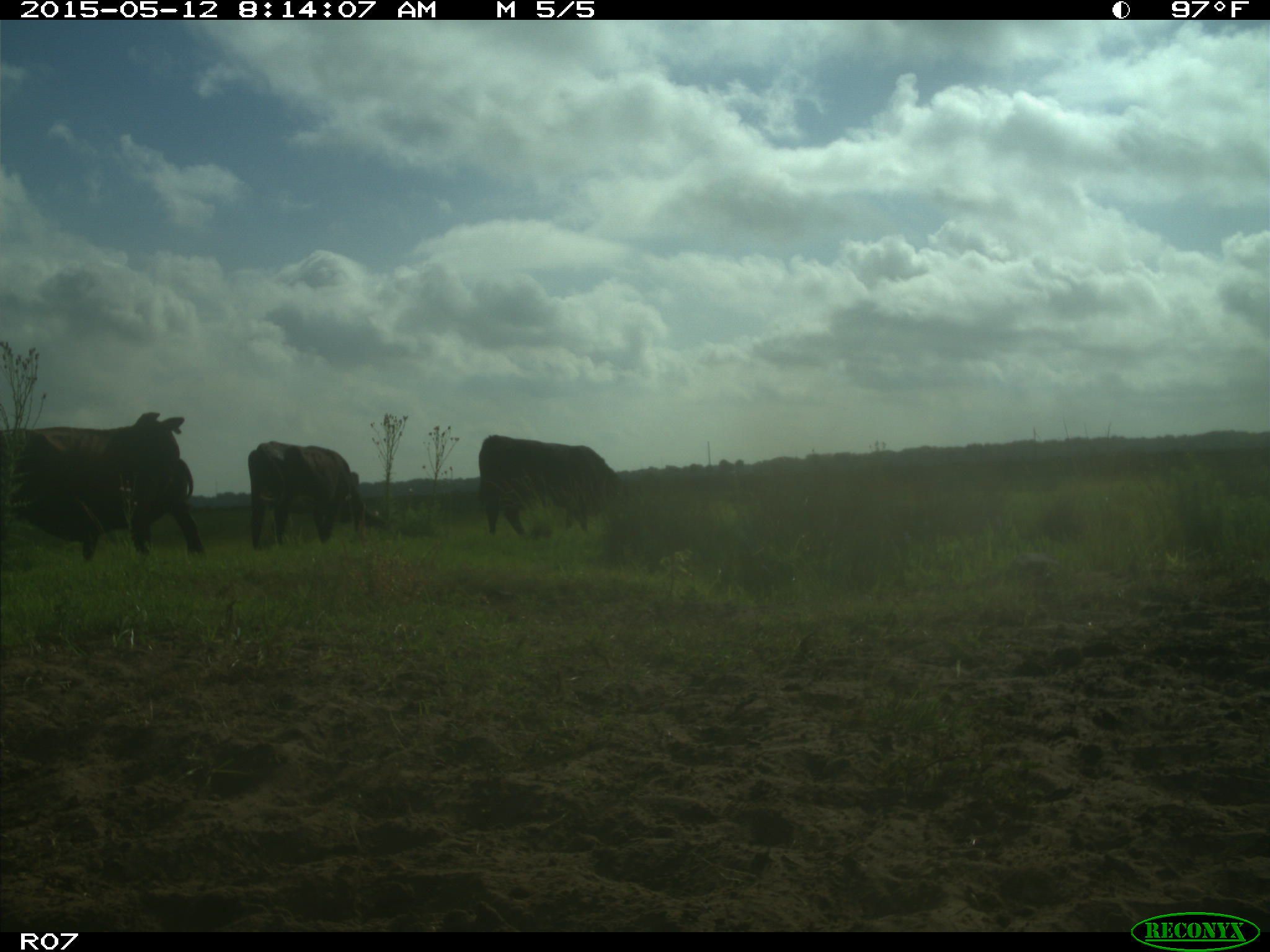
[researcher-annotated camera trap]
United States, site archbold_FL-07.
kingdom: Animalia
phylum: Chordata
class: Mammalia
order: Artiodactyla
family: Bovidae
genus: Bos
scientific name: Bos taurus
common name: domestic cow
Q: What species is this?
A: Bos taurus (domestic cow).